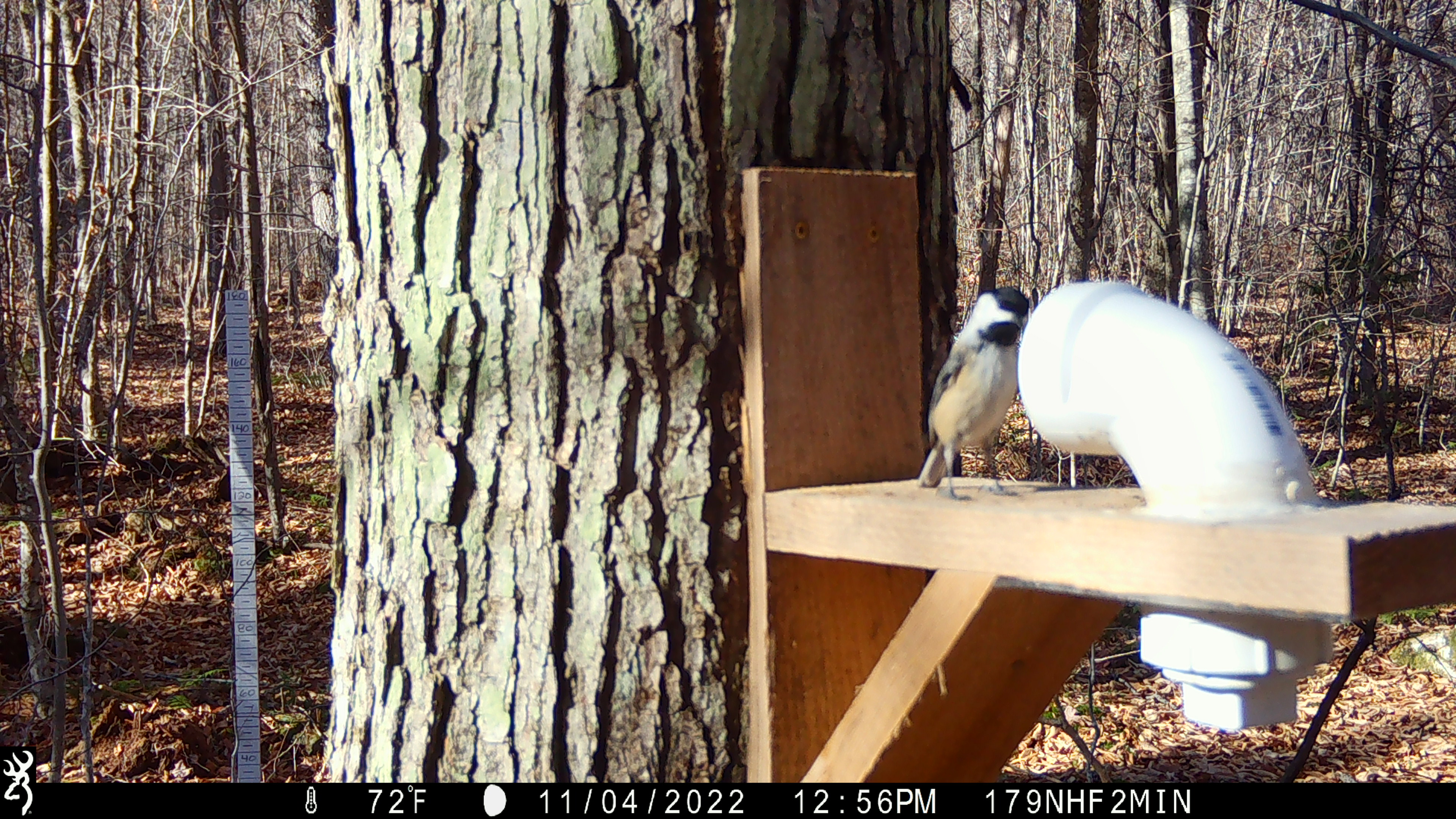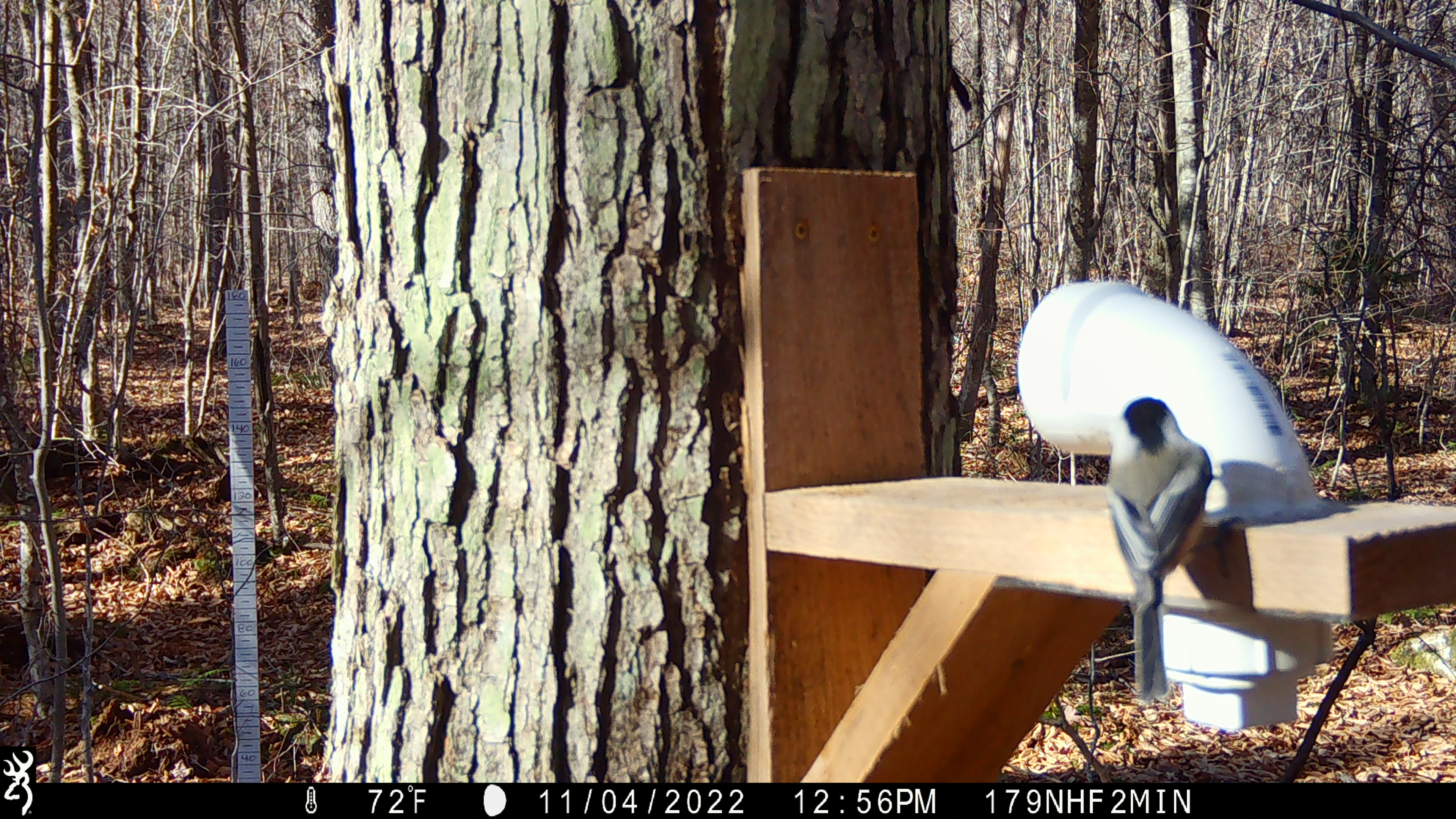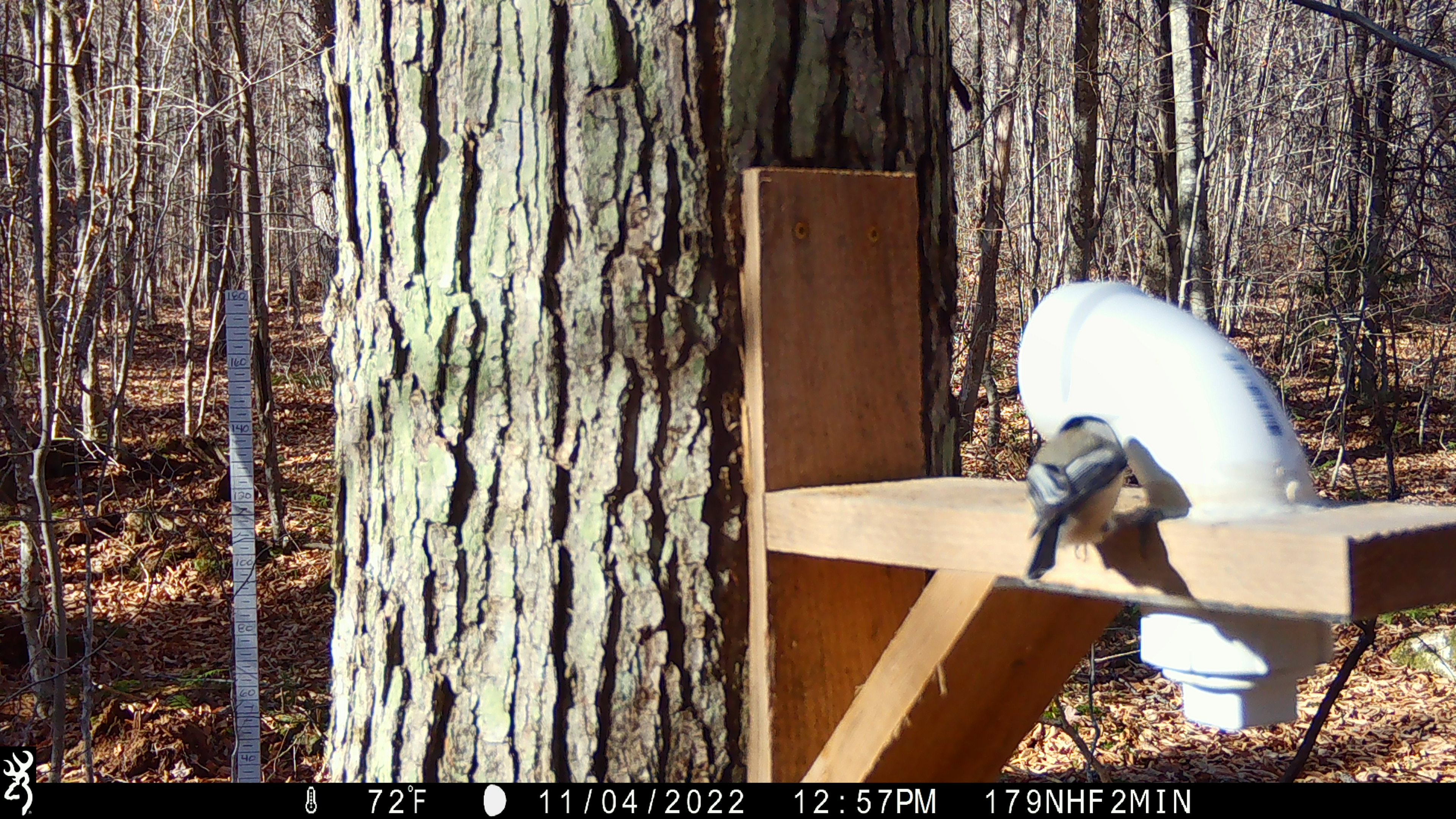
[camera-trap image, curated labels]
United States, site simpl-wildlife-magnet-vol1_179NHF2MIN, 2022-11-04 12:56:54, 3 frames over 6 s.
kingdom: Animalia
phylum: Chordata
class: Aves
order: Passeriformes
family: Paridae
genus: Poecile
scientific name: Poecile atricapillus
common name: black-capped chickadee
Black-capped chickadee (Poecile atricapillus).